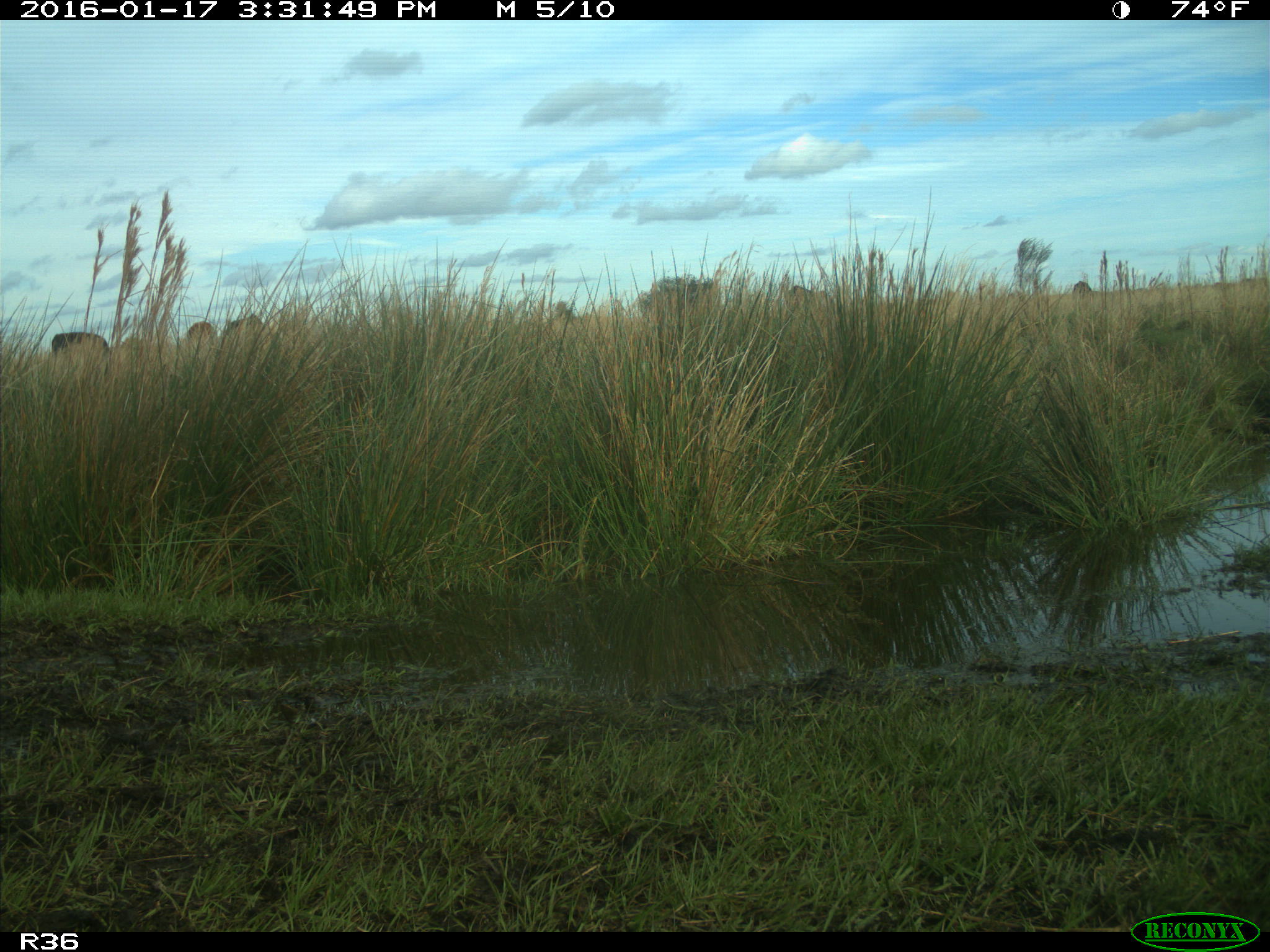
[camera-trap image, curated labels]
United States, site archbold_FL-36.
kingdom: Animalia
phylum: Chordata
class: Mammalia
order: Artiodactyla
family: Bovidae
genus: Bos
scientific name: Bos taurus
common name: domestic cow